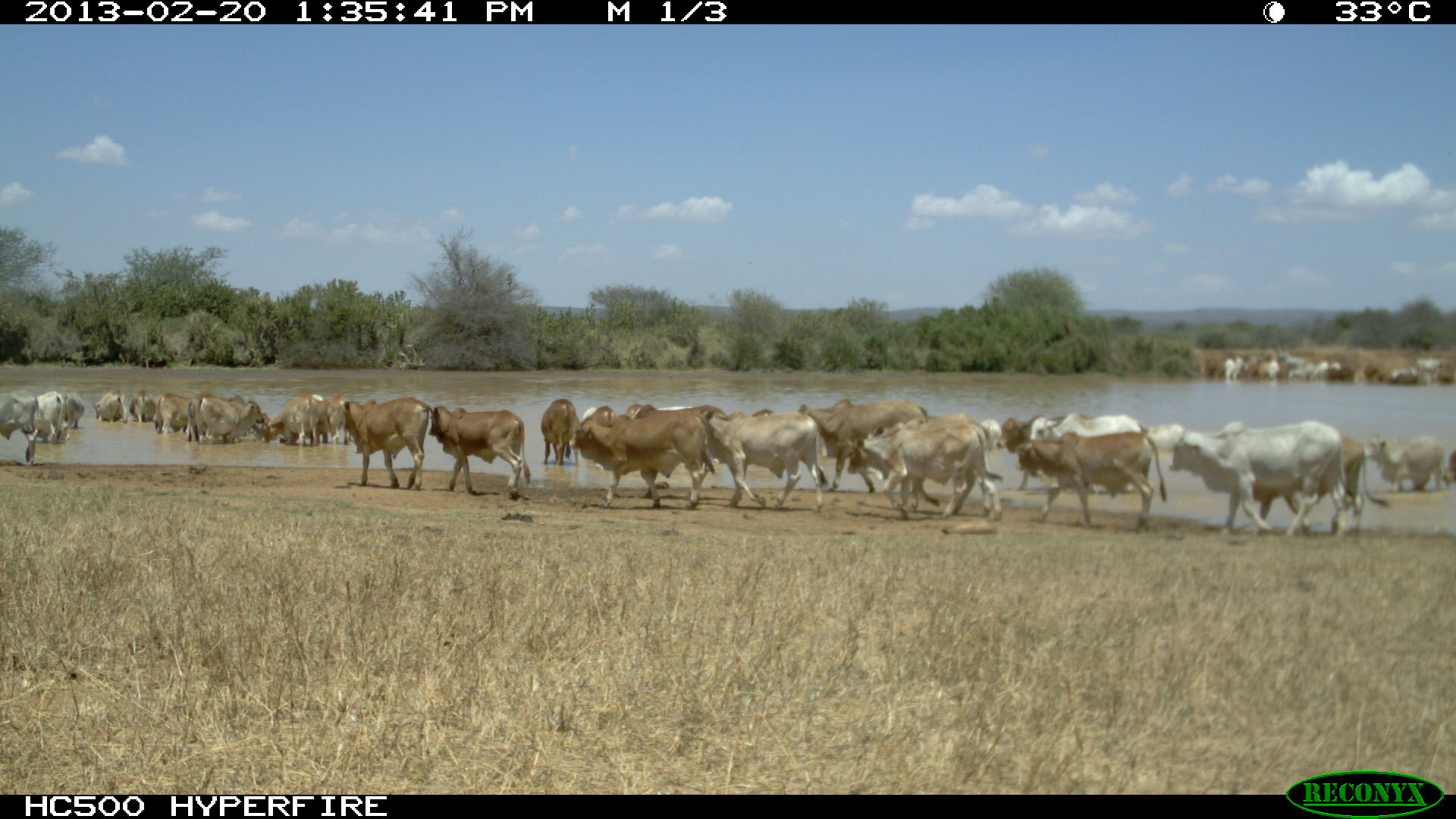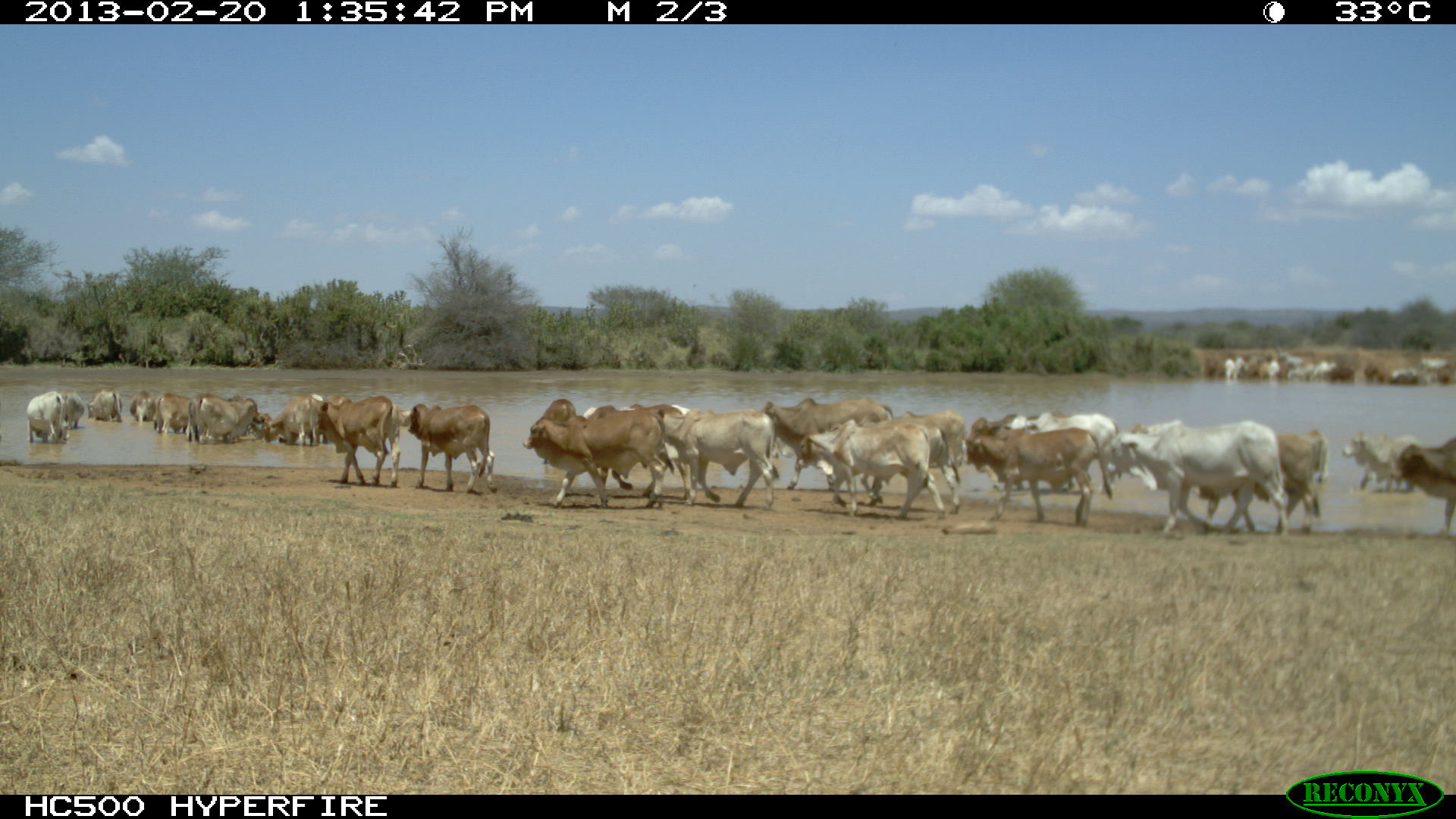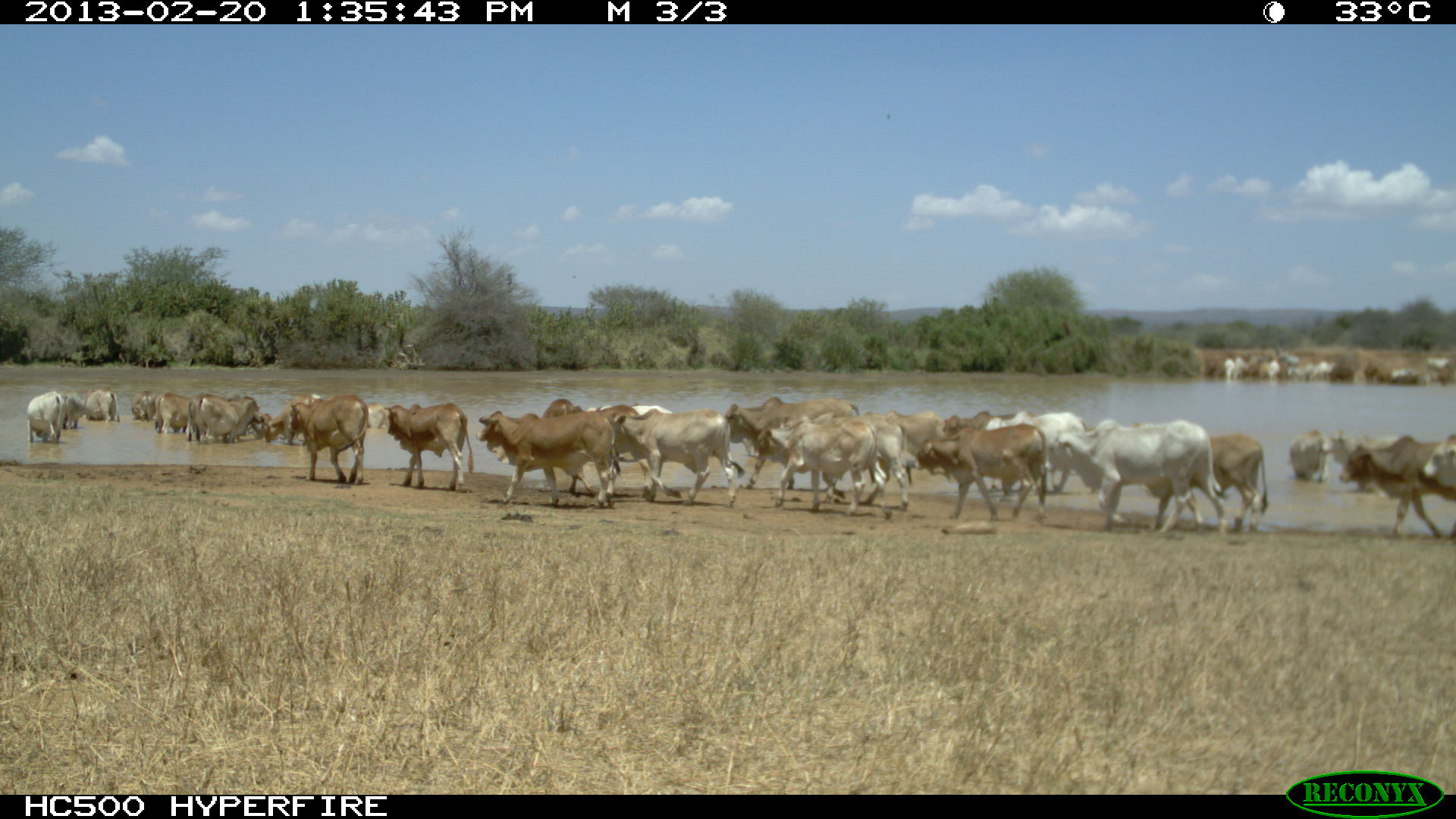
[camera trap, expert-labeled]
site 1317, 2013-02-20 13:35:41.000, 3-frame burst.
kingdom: Animalia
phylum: Chordata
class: Mammalia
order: Artiodactyla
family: Bovidae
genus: Bos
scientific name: Bos taurus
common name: domestic cattle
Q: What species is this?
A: Bos taurus (domestic cattle).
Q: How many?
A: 23.